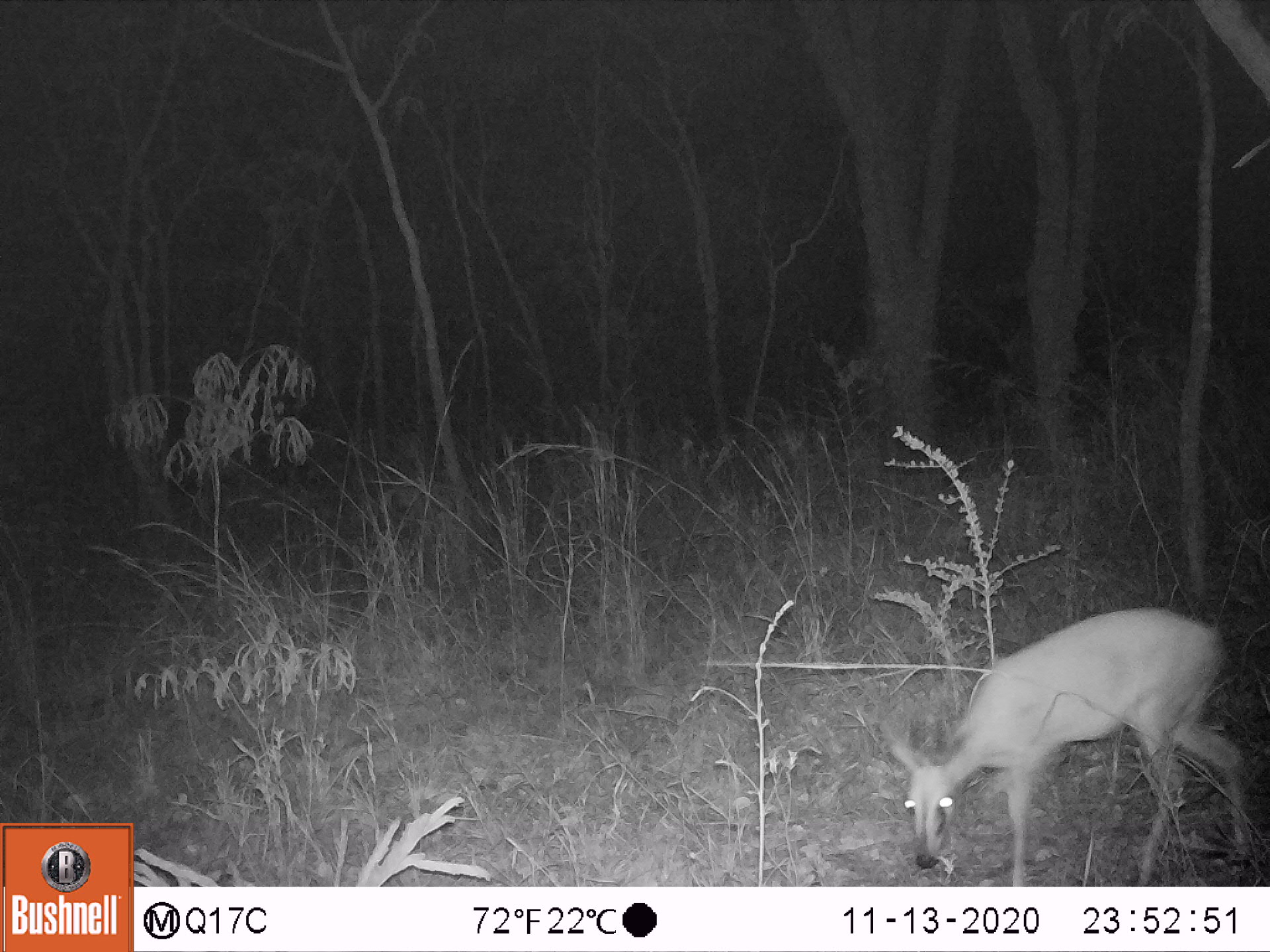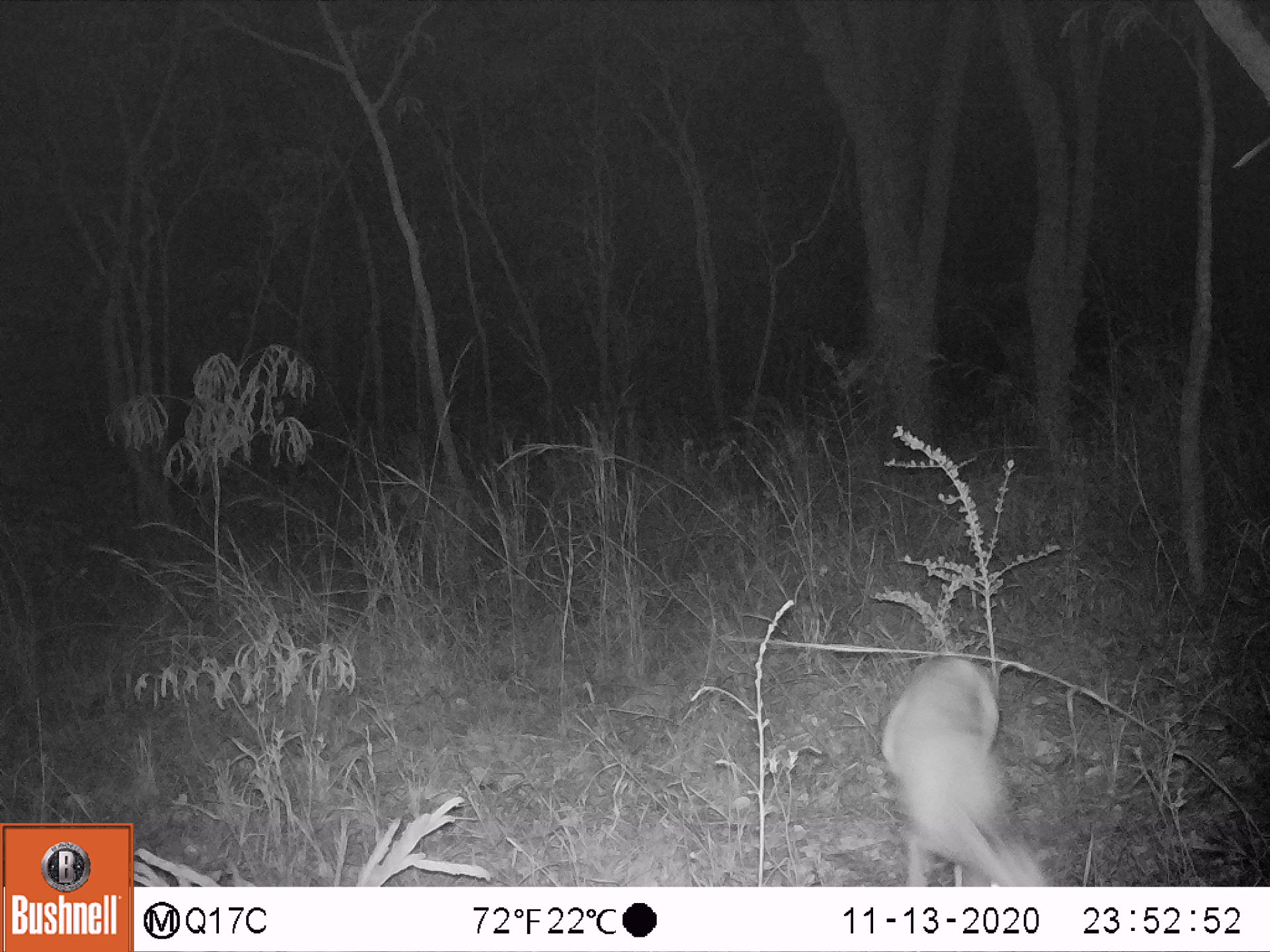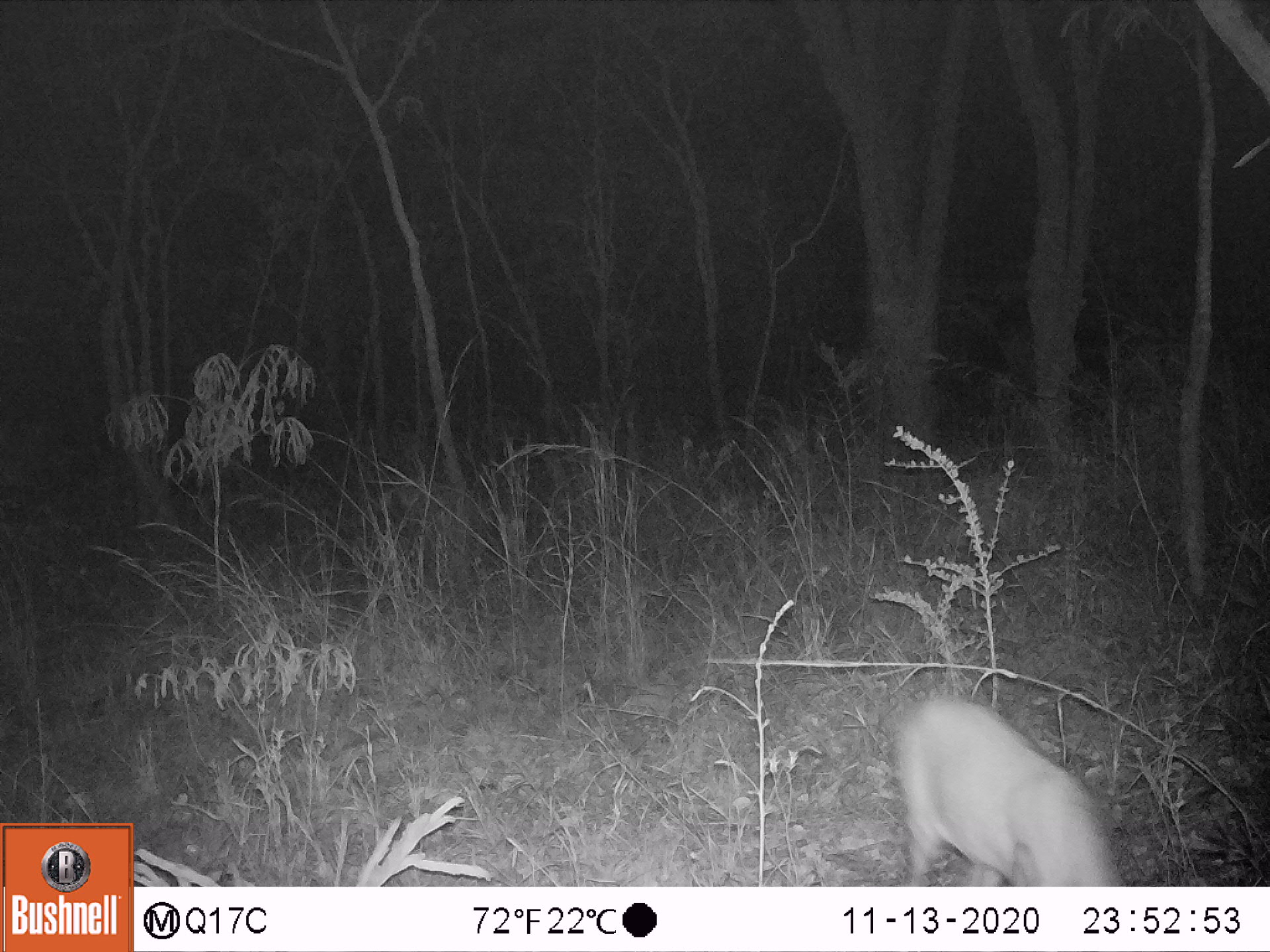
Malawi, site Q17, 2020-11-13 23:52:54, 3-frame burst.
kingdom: Animalia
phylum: Chordata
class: Mammalia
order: Artiodactyla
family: Bovidae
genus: Sylvicapra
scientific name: Sylvicapra grimmia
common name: common duiker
Common duiker (Sylvicapra grimmia), count 1.